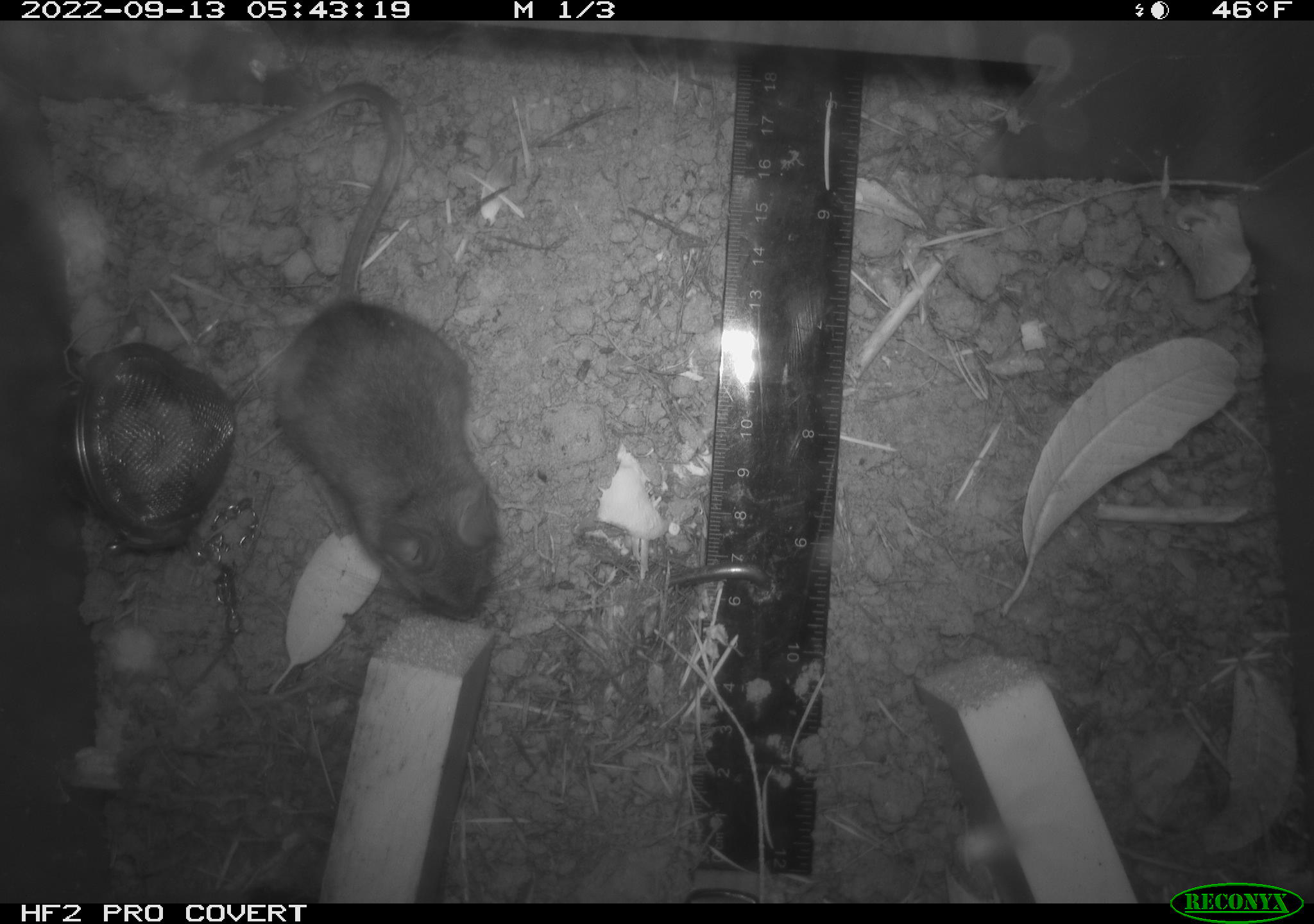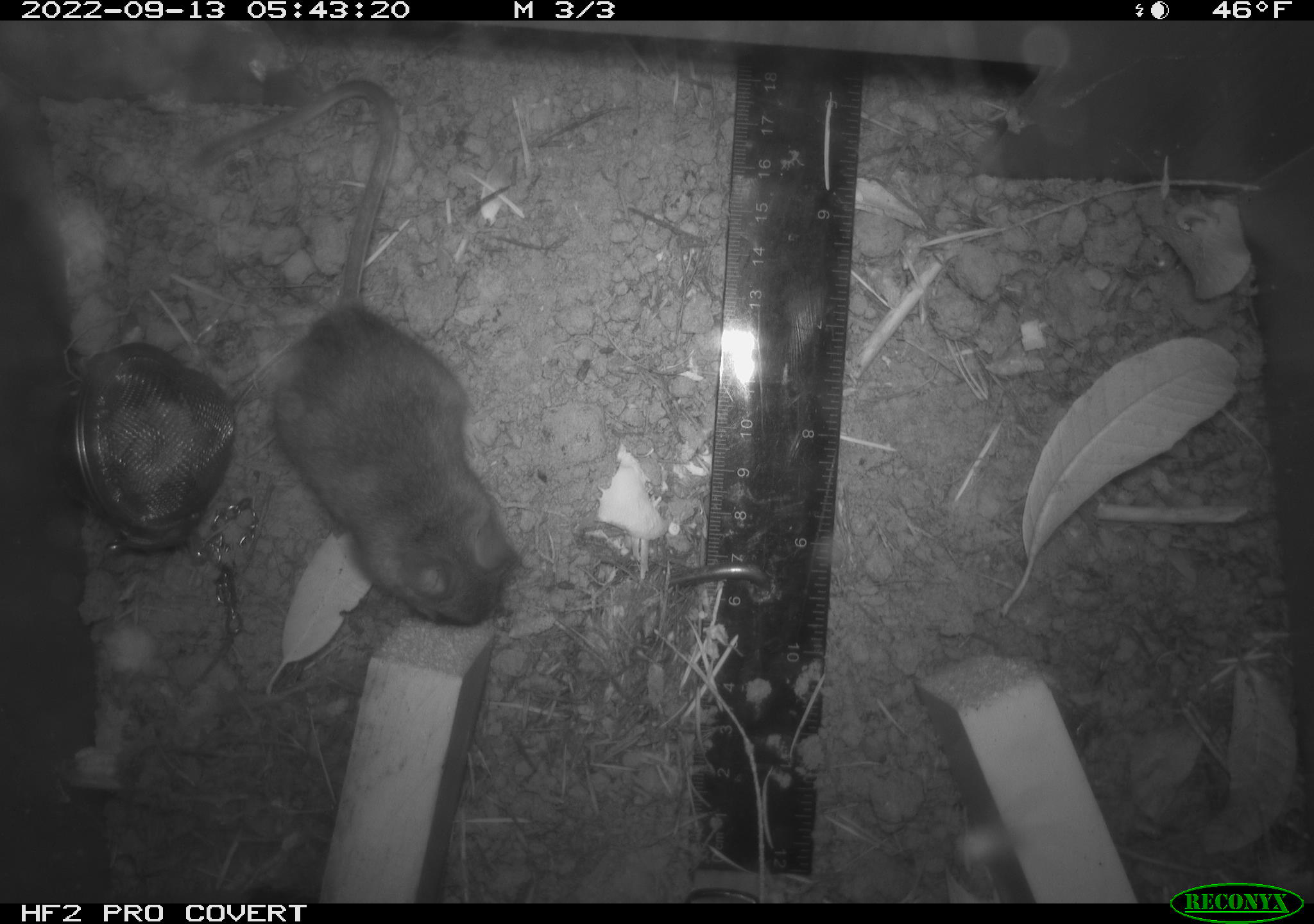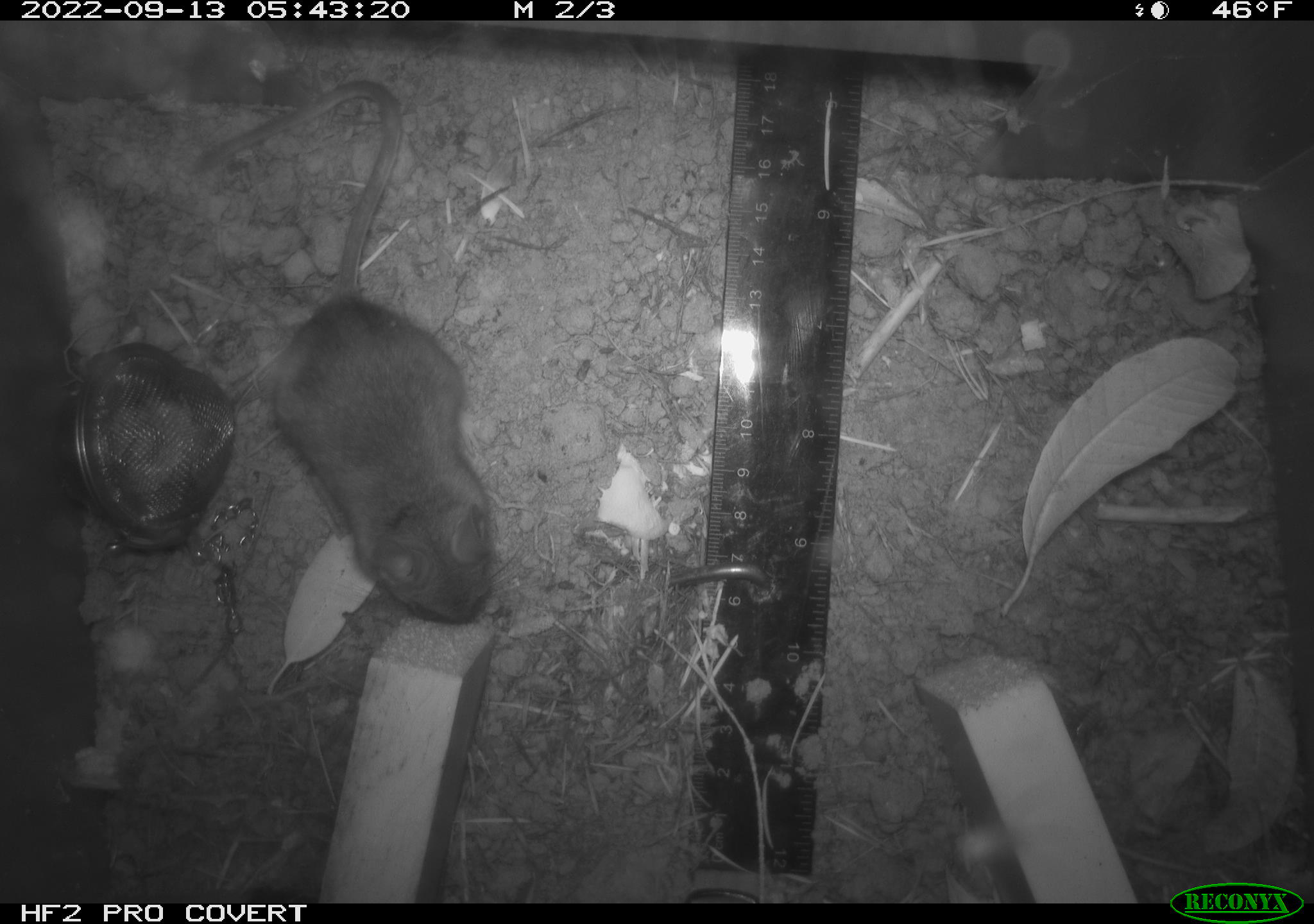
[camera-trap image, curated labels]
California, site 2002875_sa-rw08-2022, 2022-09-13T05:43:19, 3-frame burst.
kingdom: Animalia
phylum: Chordata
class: Mammalia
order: Rodentia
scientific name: Rodentia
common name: mouse species